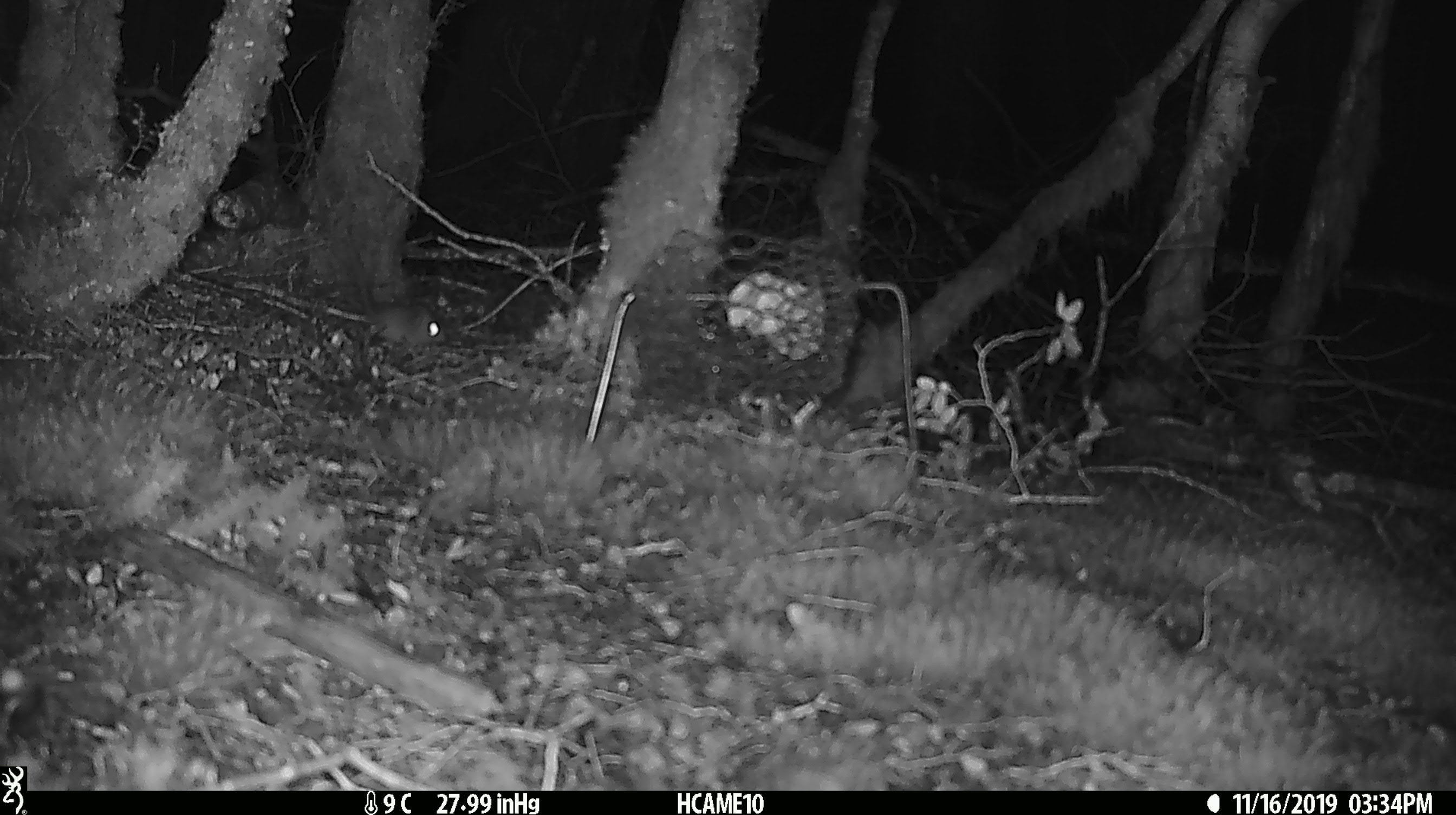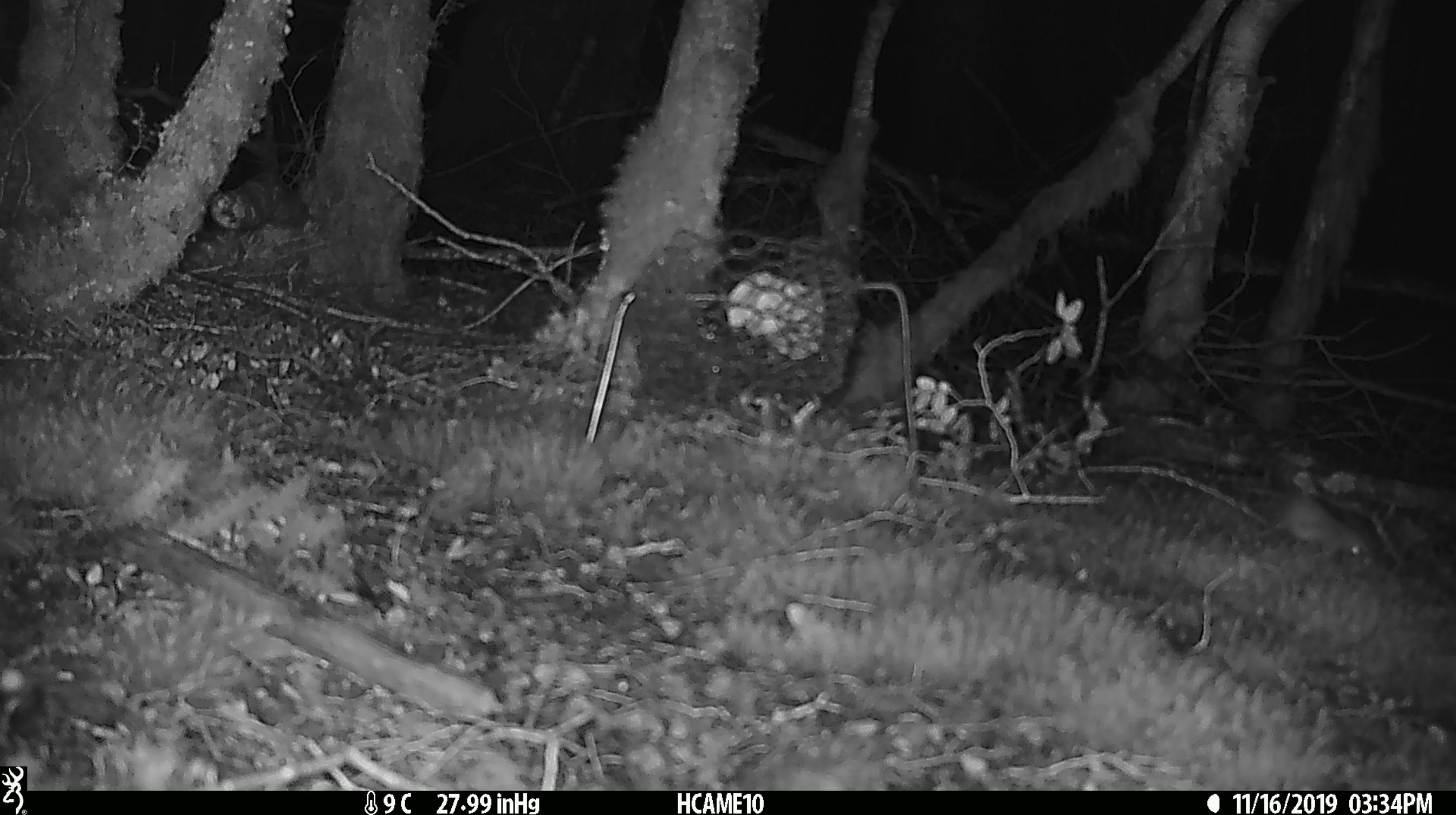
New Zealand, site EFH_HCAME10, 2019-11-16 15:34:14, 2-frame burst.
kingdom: Animalia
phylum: Chordata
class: Mammalia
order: Rodentia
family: Muridae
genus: Mus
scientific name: Mus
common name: mouse